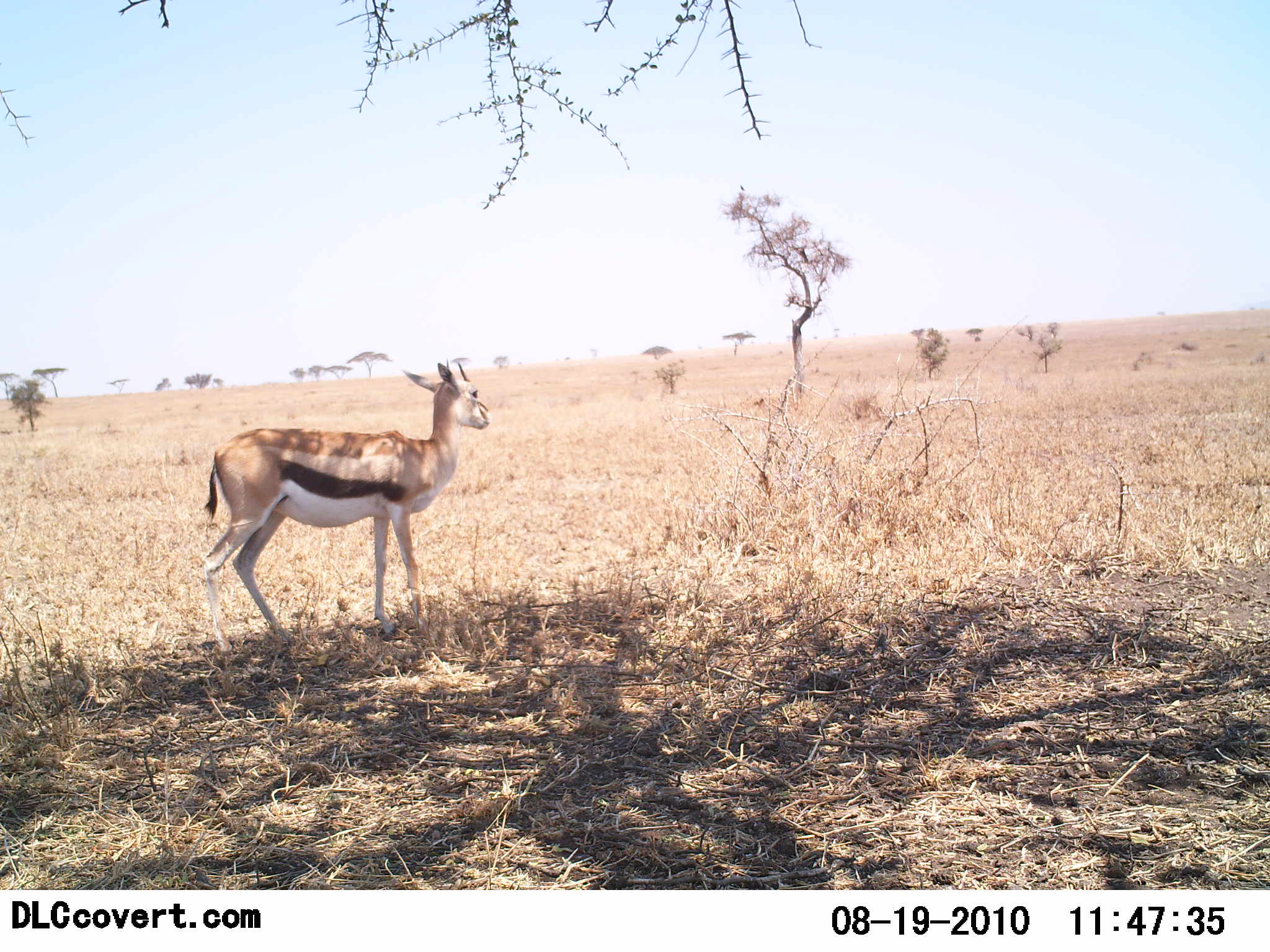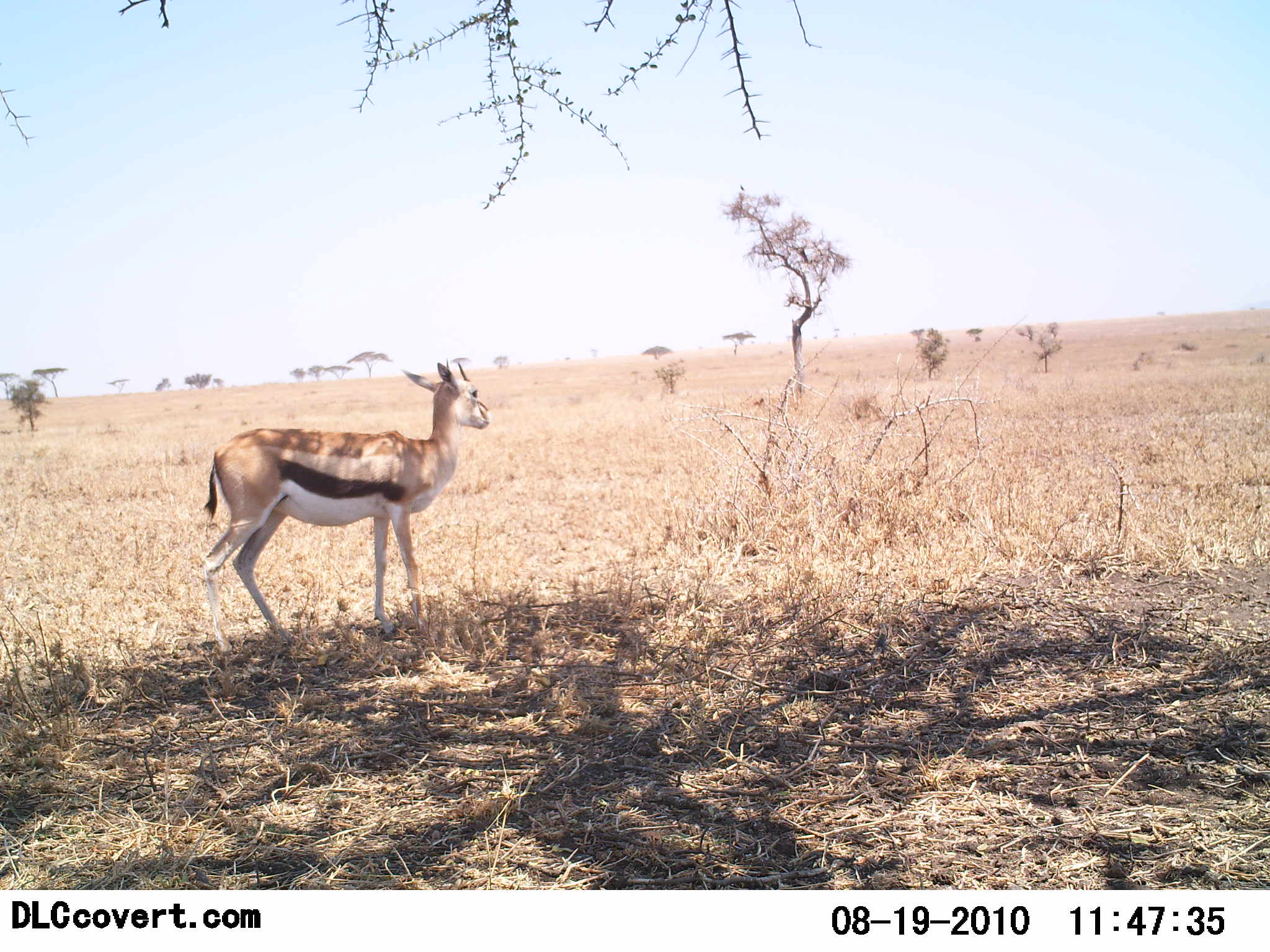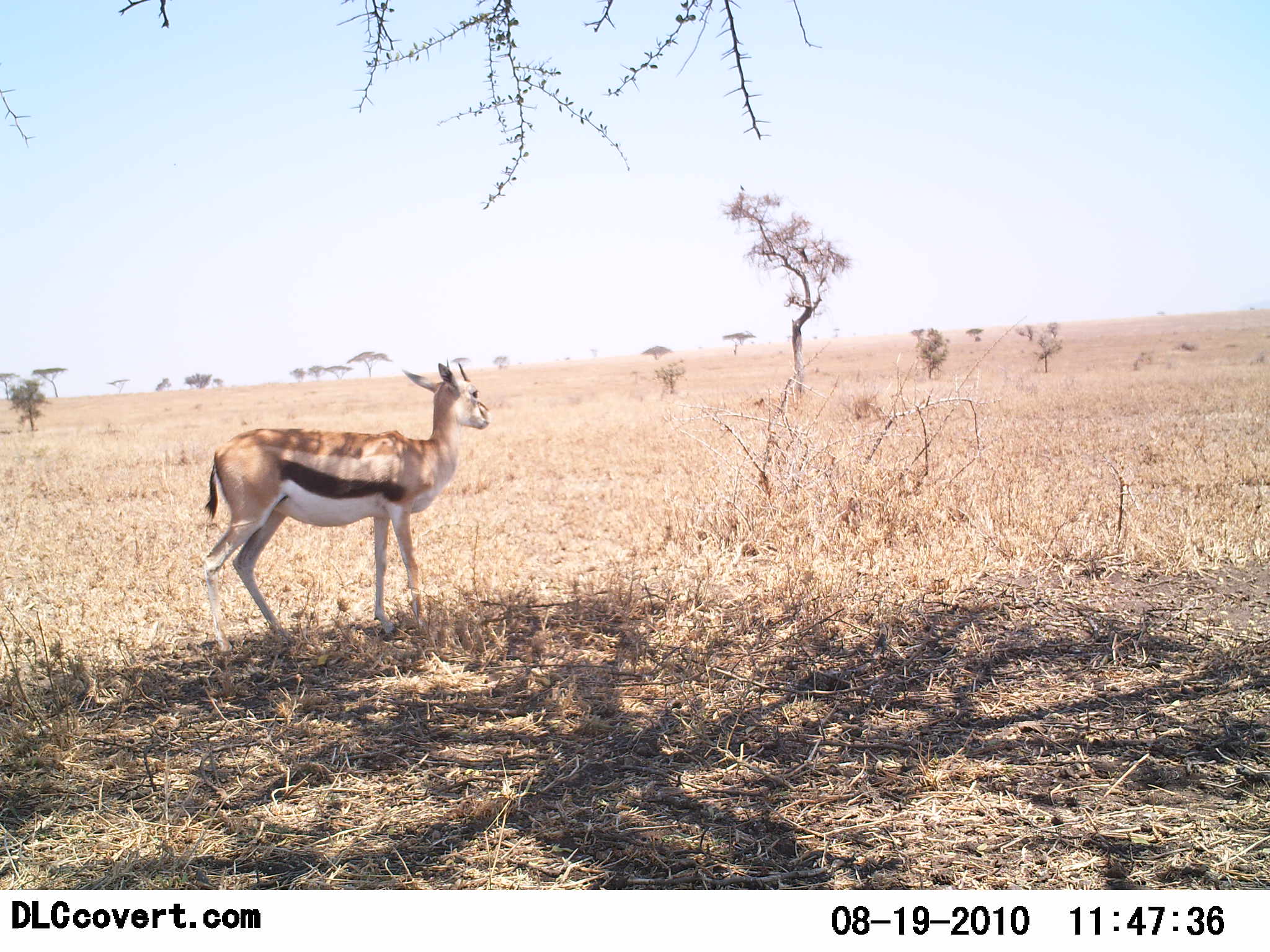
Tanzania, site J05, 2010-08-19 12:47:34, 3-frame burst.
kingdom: Animalia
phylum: Chordata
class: Mammalia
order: Artiodactyla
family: Bovidae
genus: Eudorcas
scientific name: Eudorcas thomsonii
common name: thomson's gazelle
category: gazellethomsons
Gazellethomsons (thomson's gazelle) (Eudorcas thomsonii), count 1. Behavior (volunteer vote fractions): standing 100%, resting 0%, moving 0%, interacting 0%. Young present (vote fraction): 0%. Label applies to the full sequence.